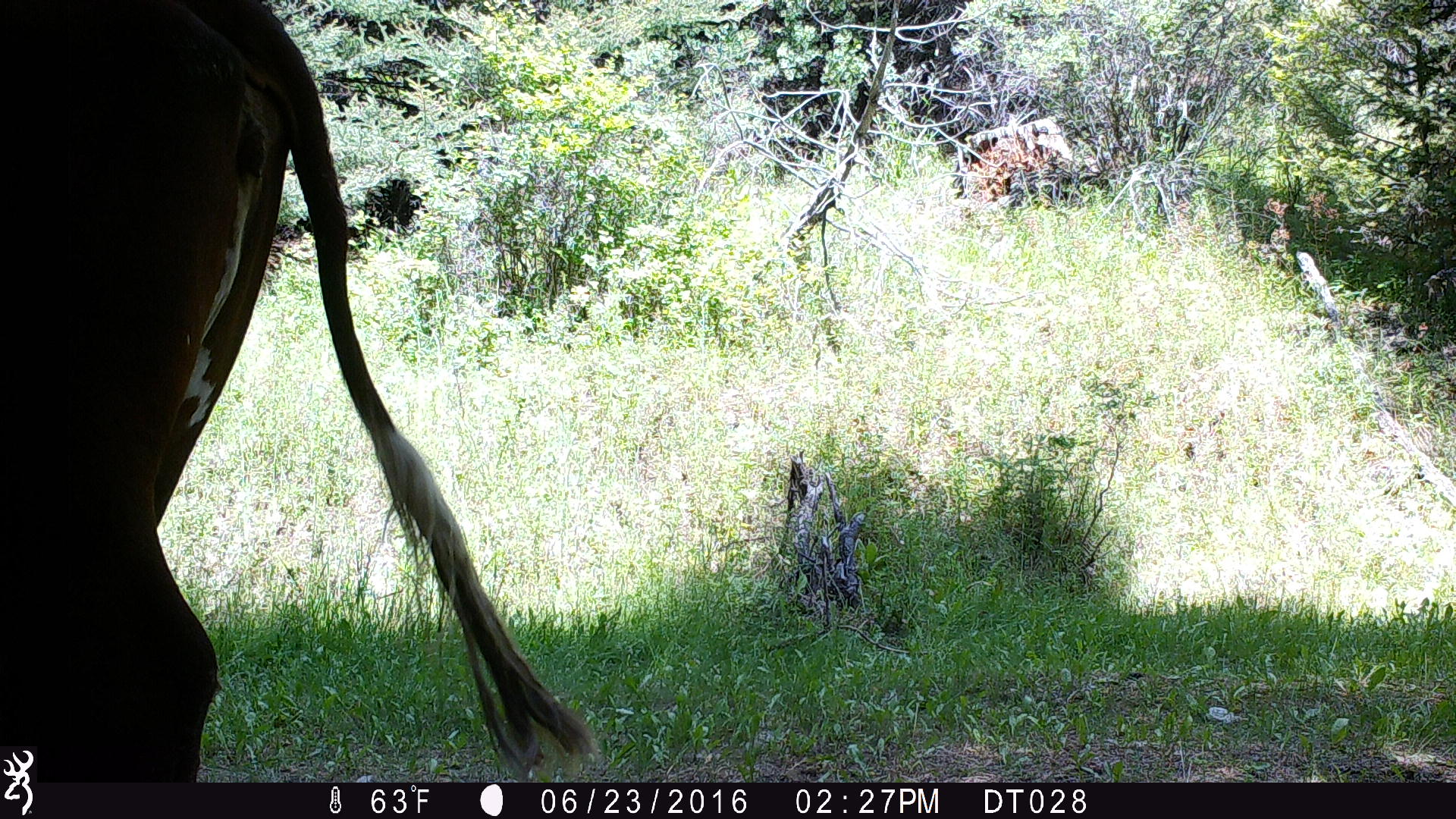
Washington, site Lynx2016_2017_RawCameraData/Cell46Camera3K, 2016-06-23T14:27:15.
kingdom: Animalia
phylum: Chordata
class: Mammalia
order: Artiodactyla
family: Bovidae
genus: Bos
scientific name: Bos taurus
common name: domestic cattle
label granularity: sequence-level